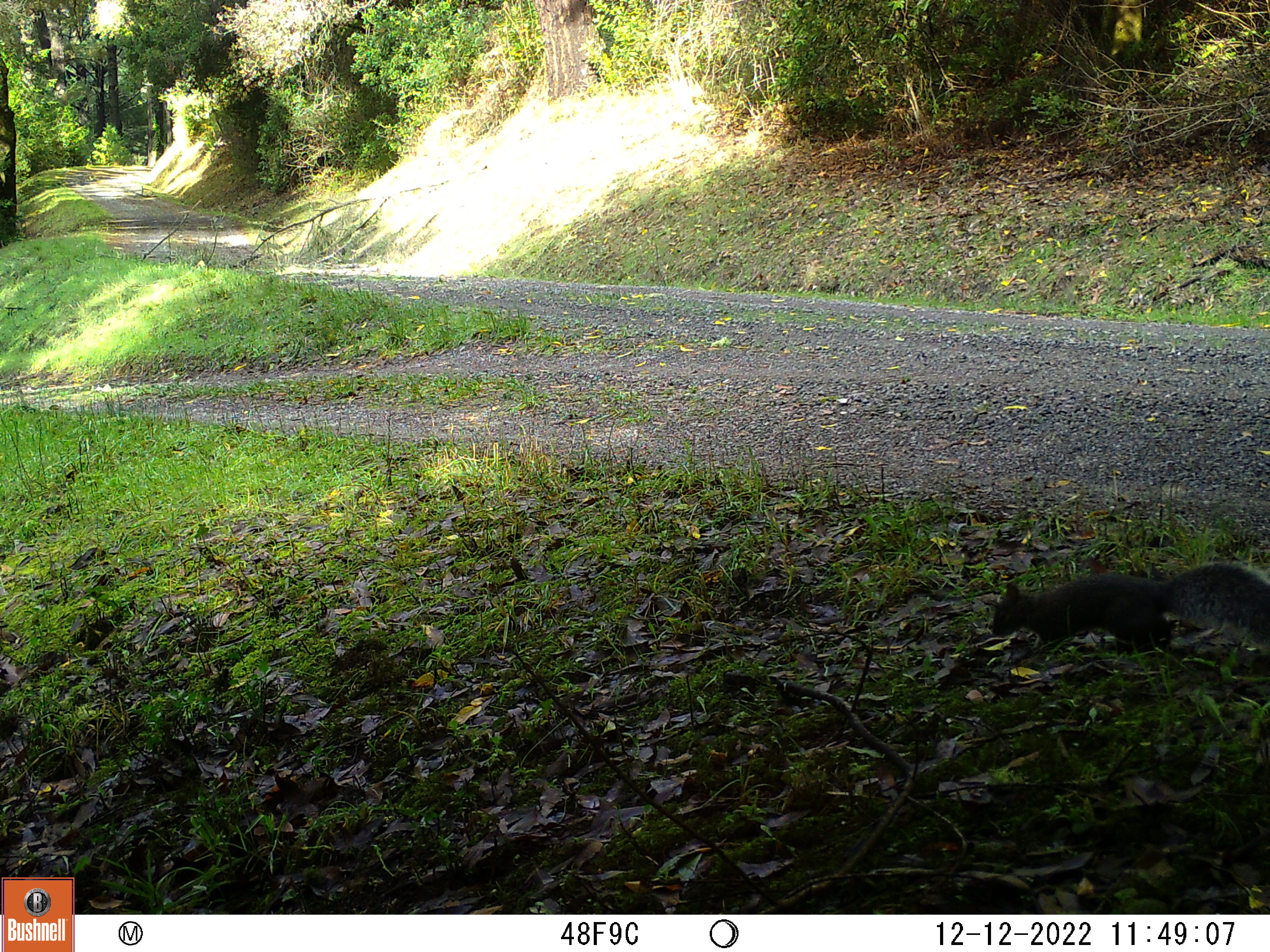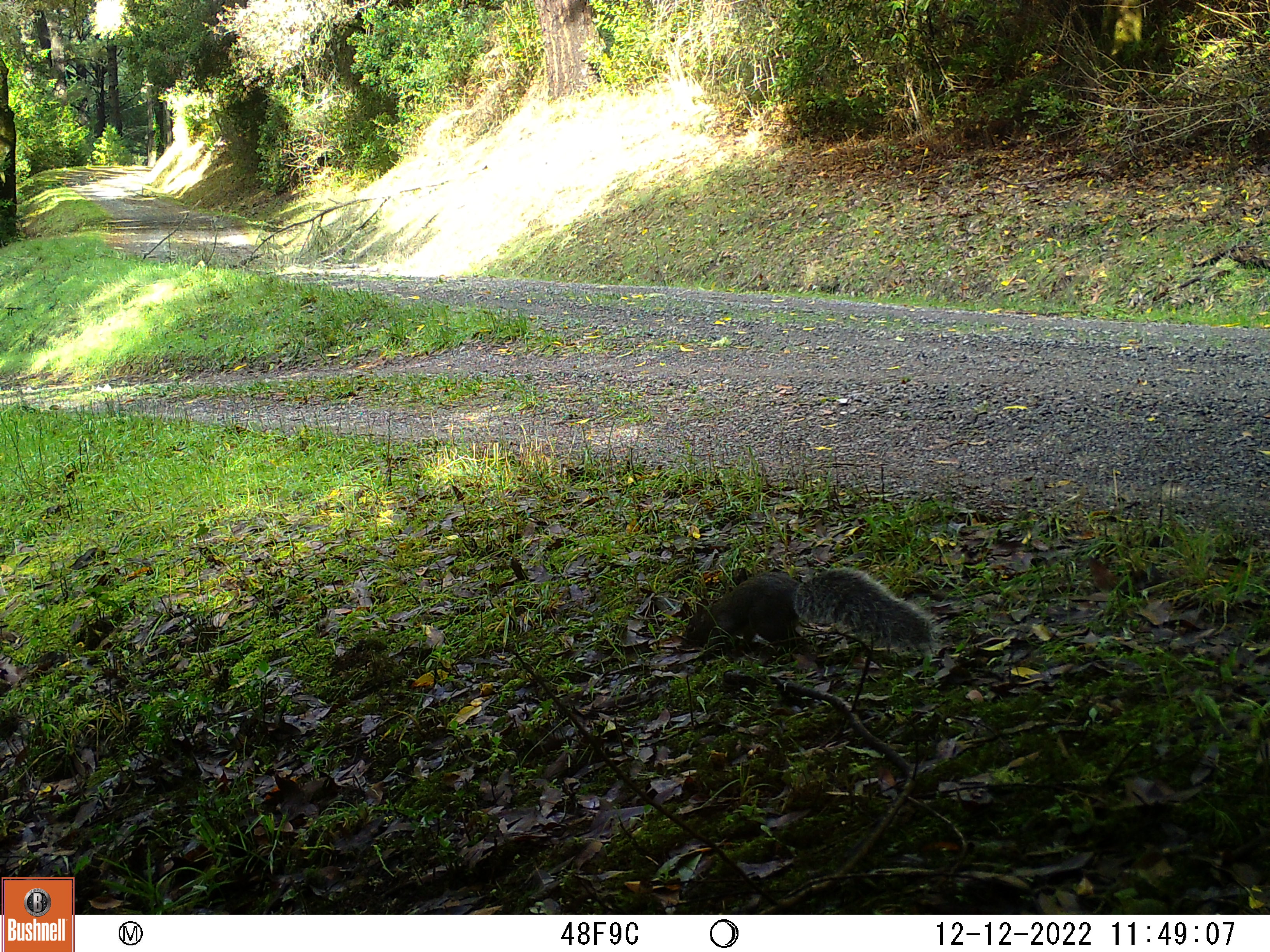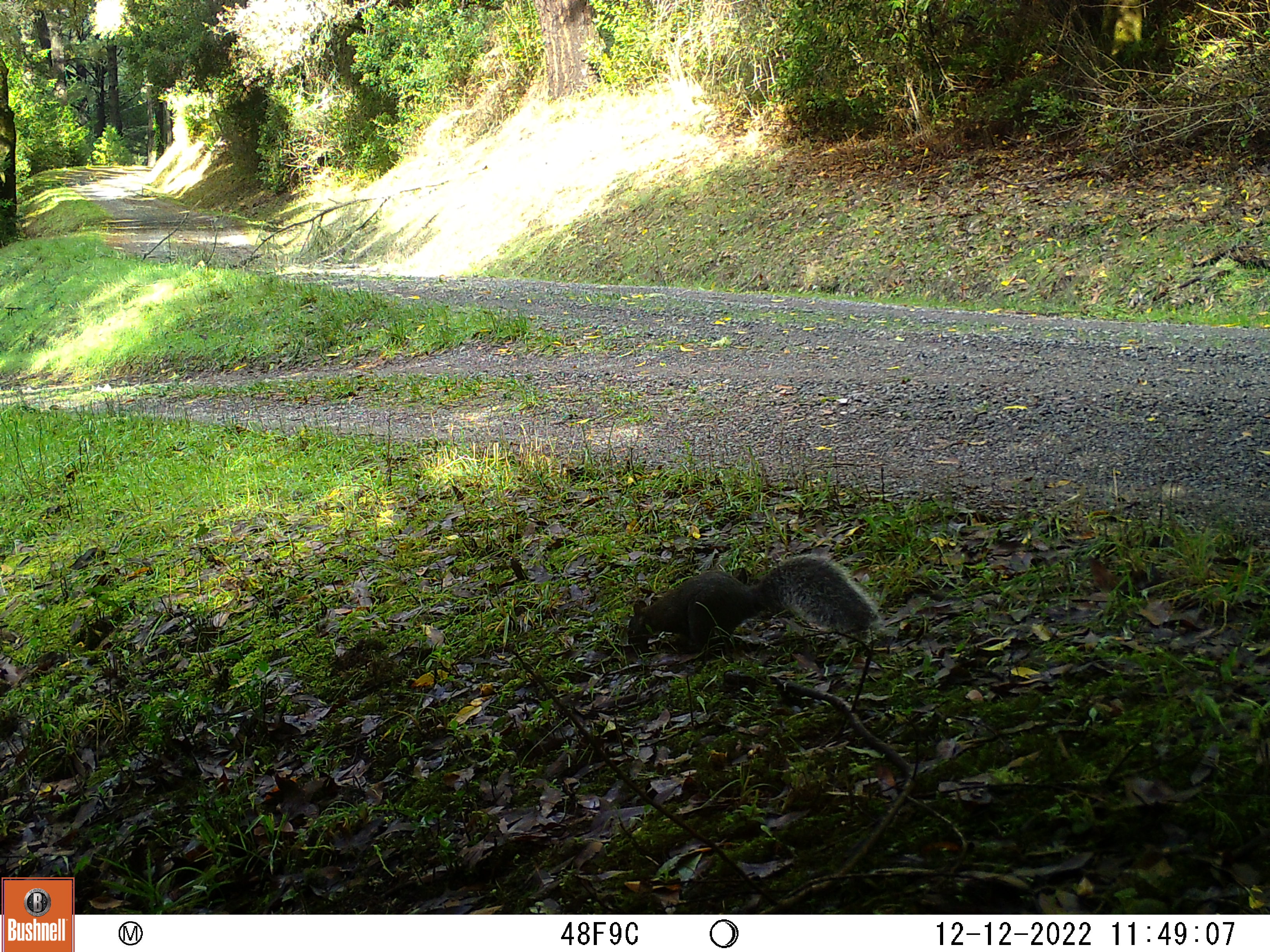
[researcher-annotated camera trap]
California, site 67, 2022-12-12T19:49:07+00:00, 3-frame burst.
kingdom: Animalia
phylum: Chordata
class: Mammalia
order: Rodentia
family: Sciuridae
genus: Sciurus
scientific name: Sciurus griseus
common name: western gray squirrel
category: western grey squirrel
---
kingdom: Animalia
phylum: Chordata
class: Mammalia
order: Rodentia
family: Sciuridae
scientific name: Sciuridae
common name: squirrel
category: unknown squirrel